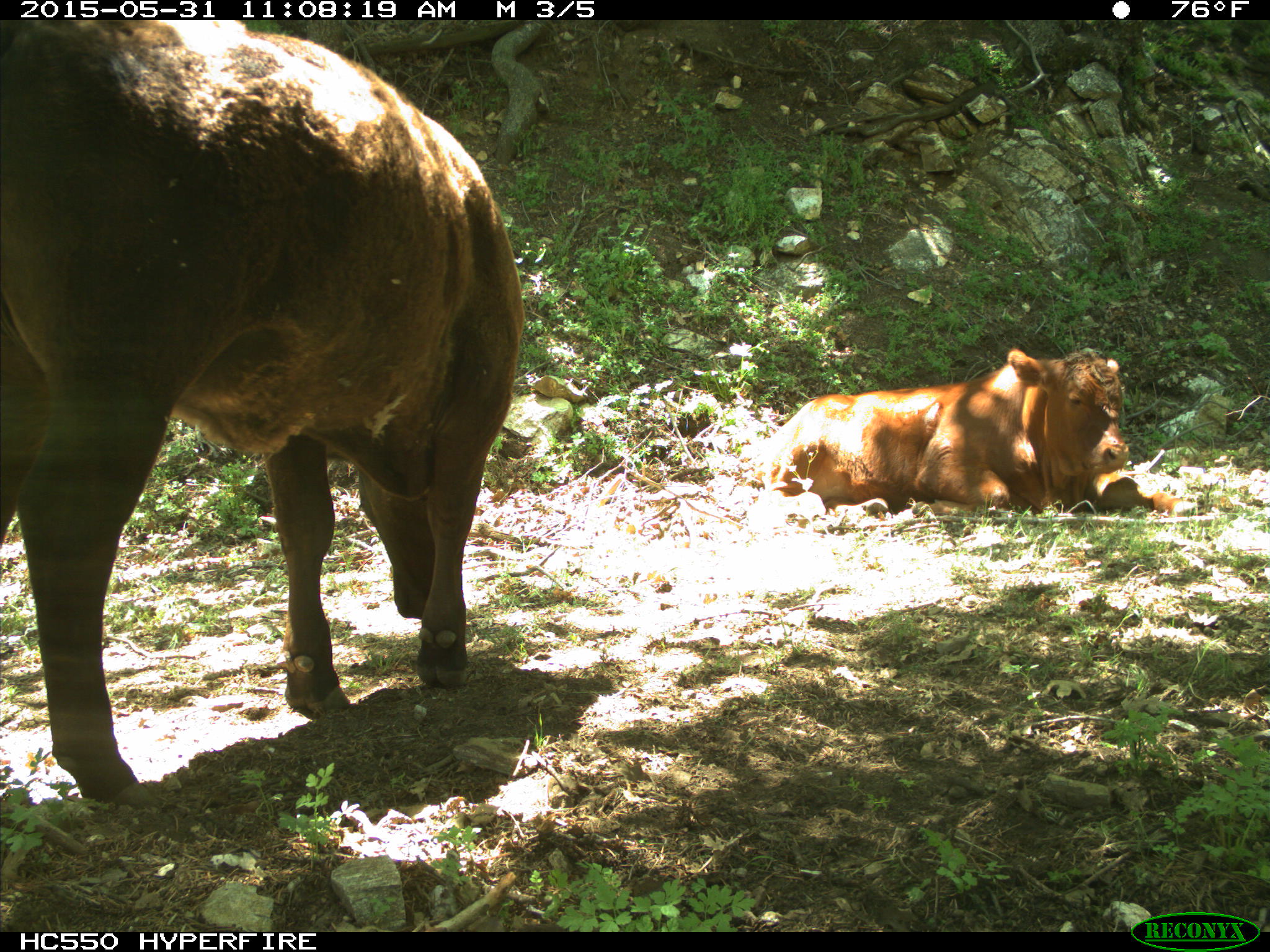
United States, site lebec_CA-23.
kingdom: Animalia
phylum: Chordata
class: Mammalia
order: Artiodactyla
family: Bovidae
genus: Bos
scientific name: Bos taurus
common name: domestic cow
Bos taurus (domestic cow).